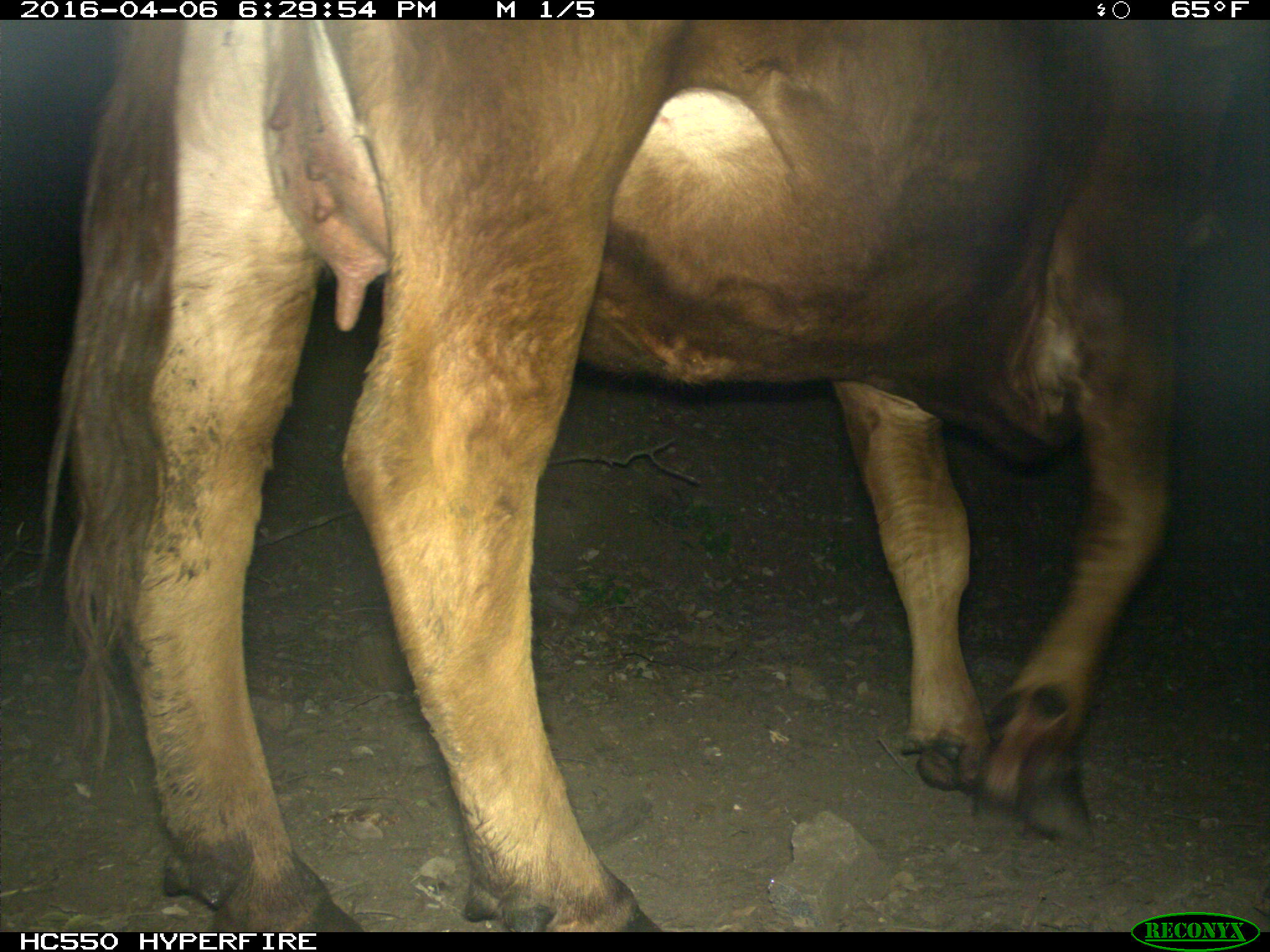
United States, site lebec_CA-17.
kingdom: Animalia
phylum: Chordata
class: Mammalia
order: Artiodactyla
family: Bovidae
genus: Bos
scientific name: Bos taurus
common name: domestic cow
Bos taurus (domestic cow).